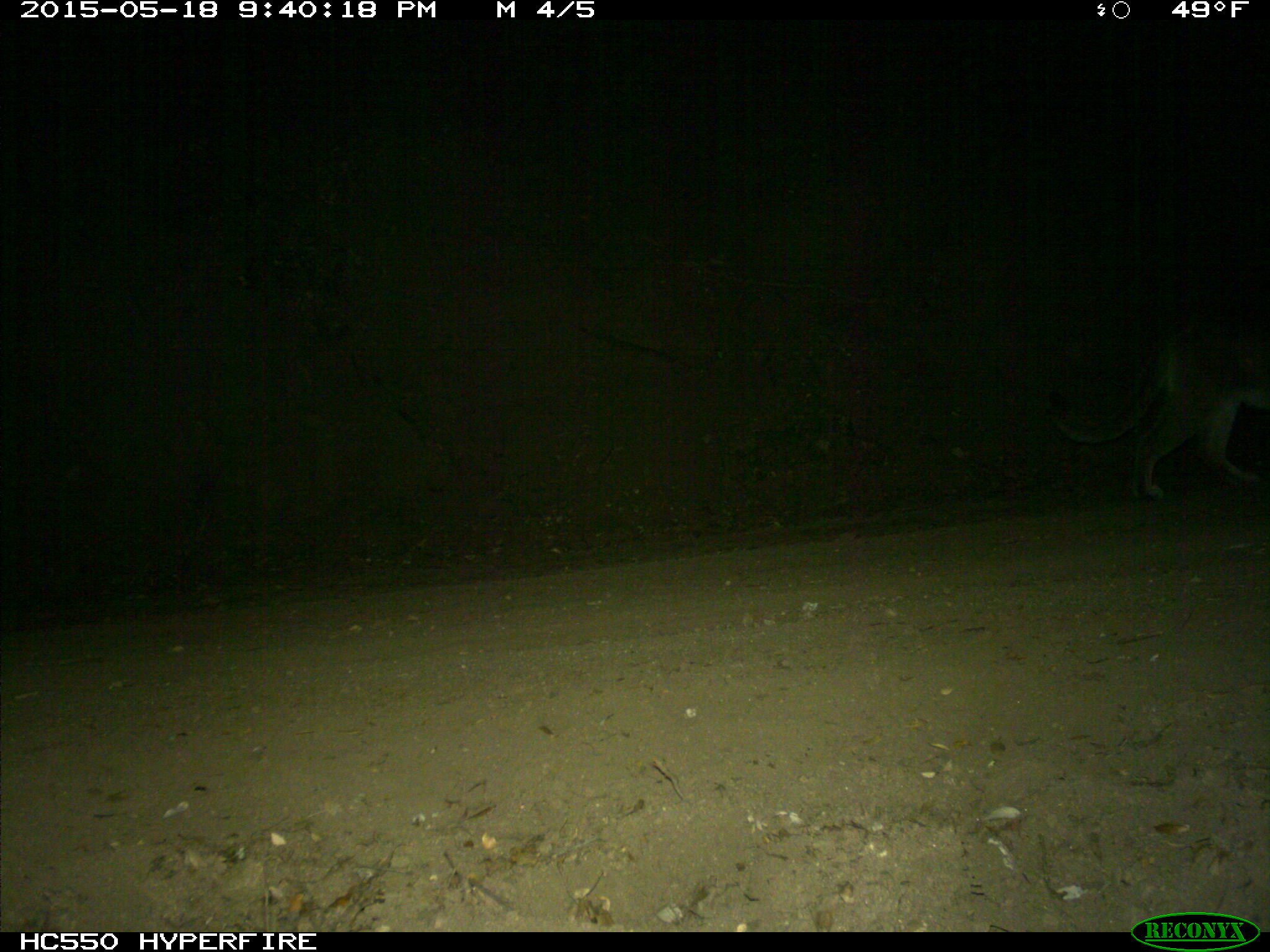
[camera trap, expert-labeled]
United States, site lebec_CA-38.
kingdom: Animalia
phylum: Chordata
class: Mammalia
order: Carnivora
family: Felidae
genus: Puma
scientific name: Puma concolor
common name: mountain lion